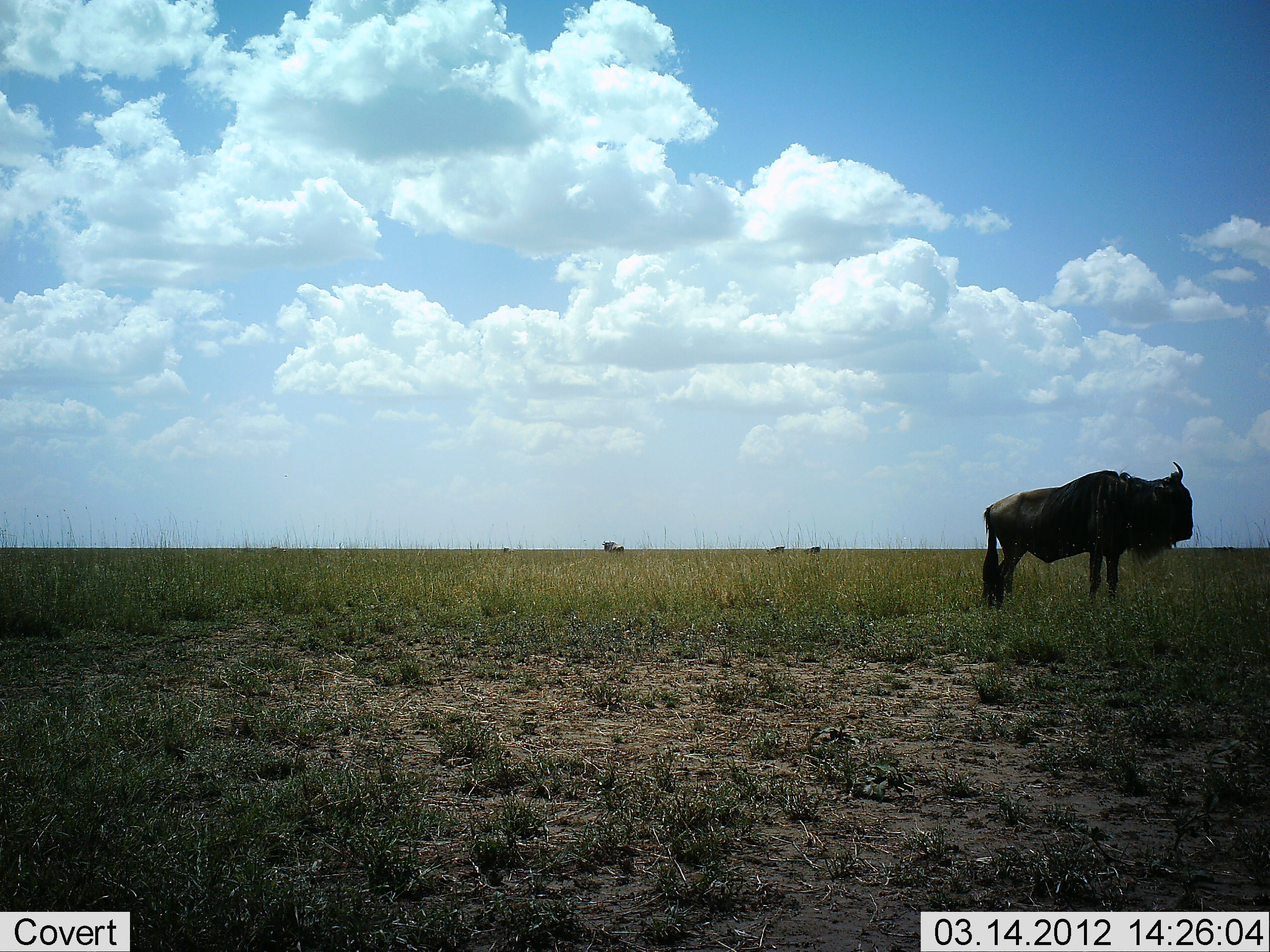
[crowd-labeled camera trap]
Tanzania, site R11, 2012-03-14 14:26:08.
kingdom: Animalia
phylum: Chordata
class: Mammalia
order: Artiodactyla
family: Bovidae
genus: Connochaetes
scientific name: Connochaetes taurinus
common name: blue wildebeest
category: wildebeest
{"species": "wildebeest (blue wildebeest) (Connochaetes taurinus)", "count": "1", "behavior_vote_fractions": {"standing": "100%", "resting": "4%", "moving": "0%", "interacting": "0%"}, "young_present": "0%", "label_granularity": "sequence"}